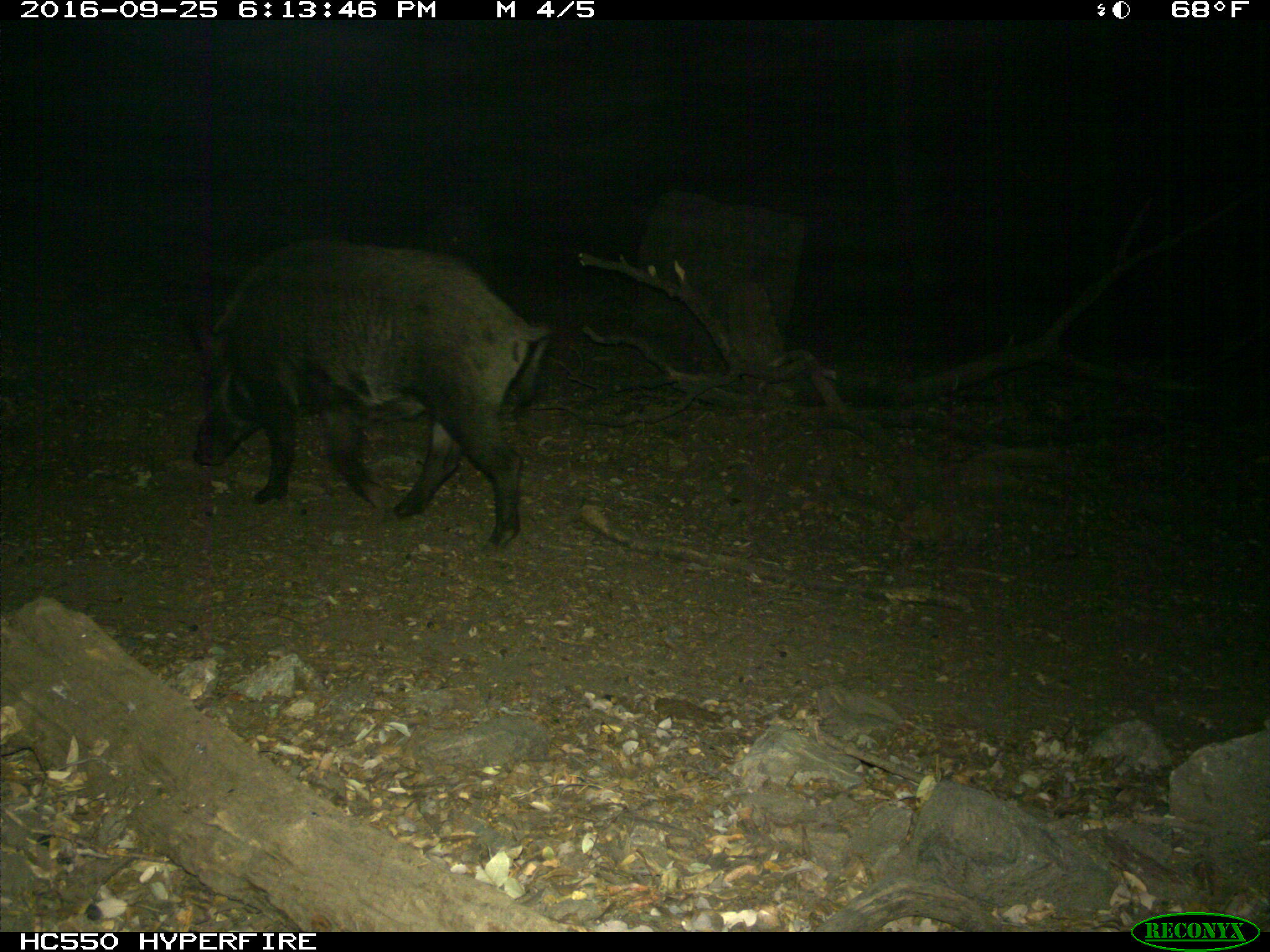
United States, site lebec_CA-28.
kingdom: Animalia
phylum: Chordata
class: Mammalia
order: Artiodactyla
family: Suidae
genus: Sus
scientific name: Sus scrofa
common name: wild boar